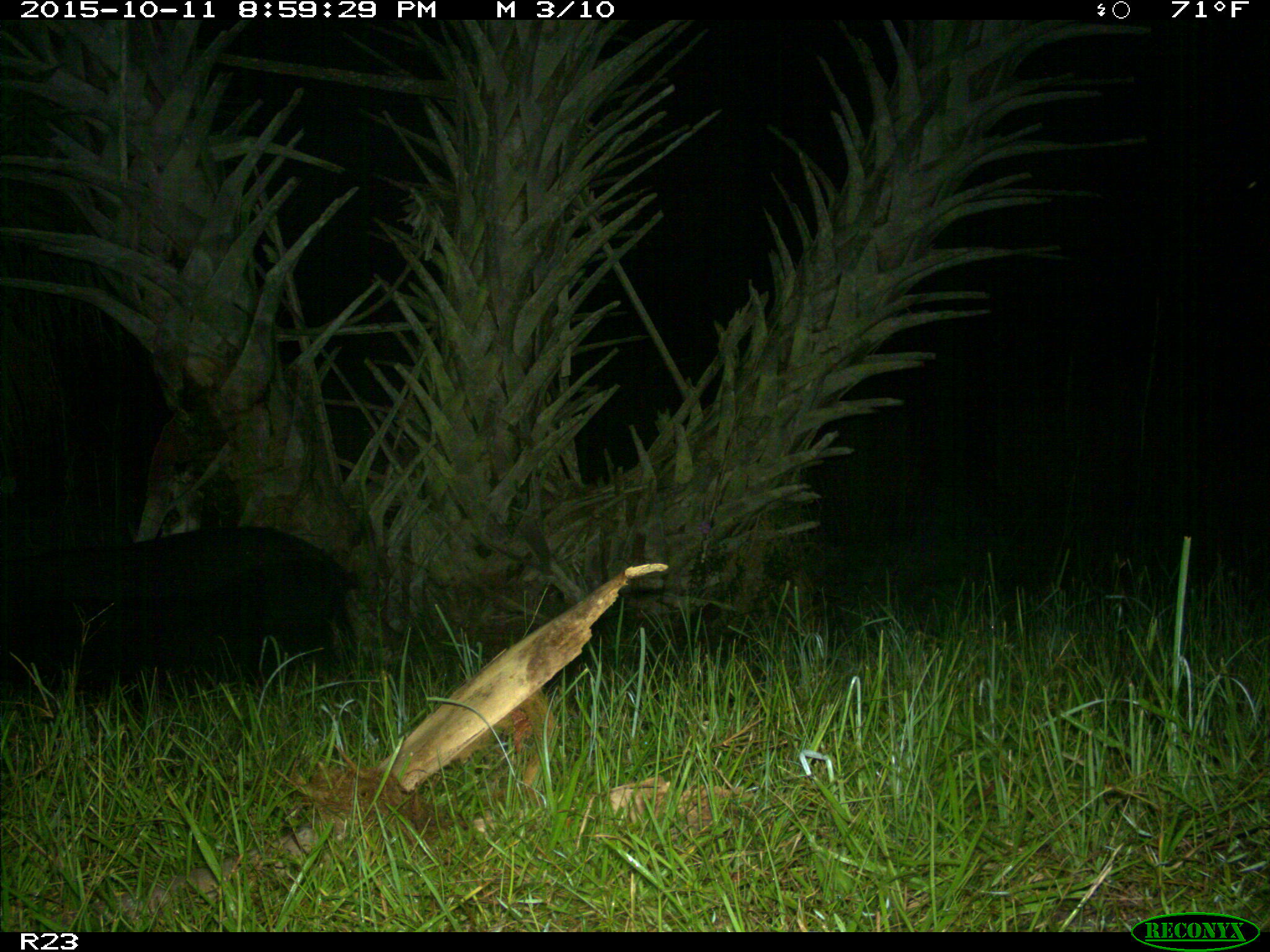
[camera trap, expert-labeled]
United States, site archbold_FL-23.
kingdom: Animalia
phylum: Chordata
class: Mammalia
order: Artiodactyla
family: Suidae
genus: Sus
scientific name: Sus scrofa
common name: wild boar